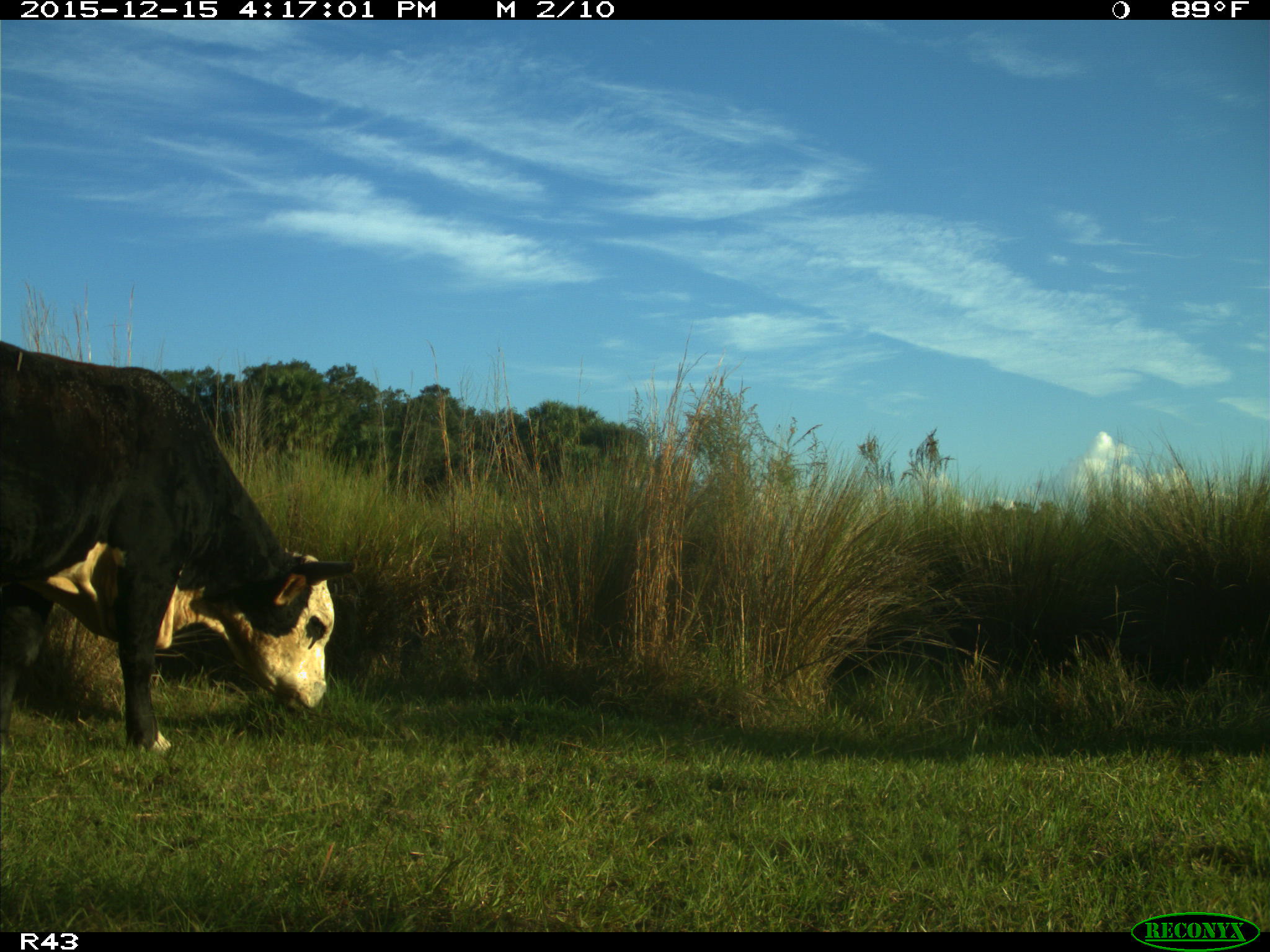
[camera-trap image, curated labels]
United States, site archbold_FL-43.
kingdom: Animalia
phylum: Chordata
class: Mammalia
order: Artiodactyla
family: Bovidae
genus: Bos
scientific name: Bos taurus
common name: domestic cow